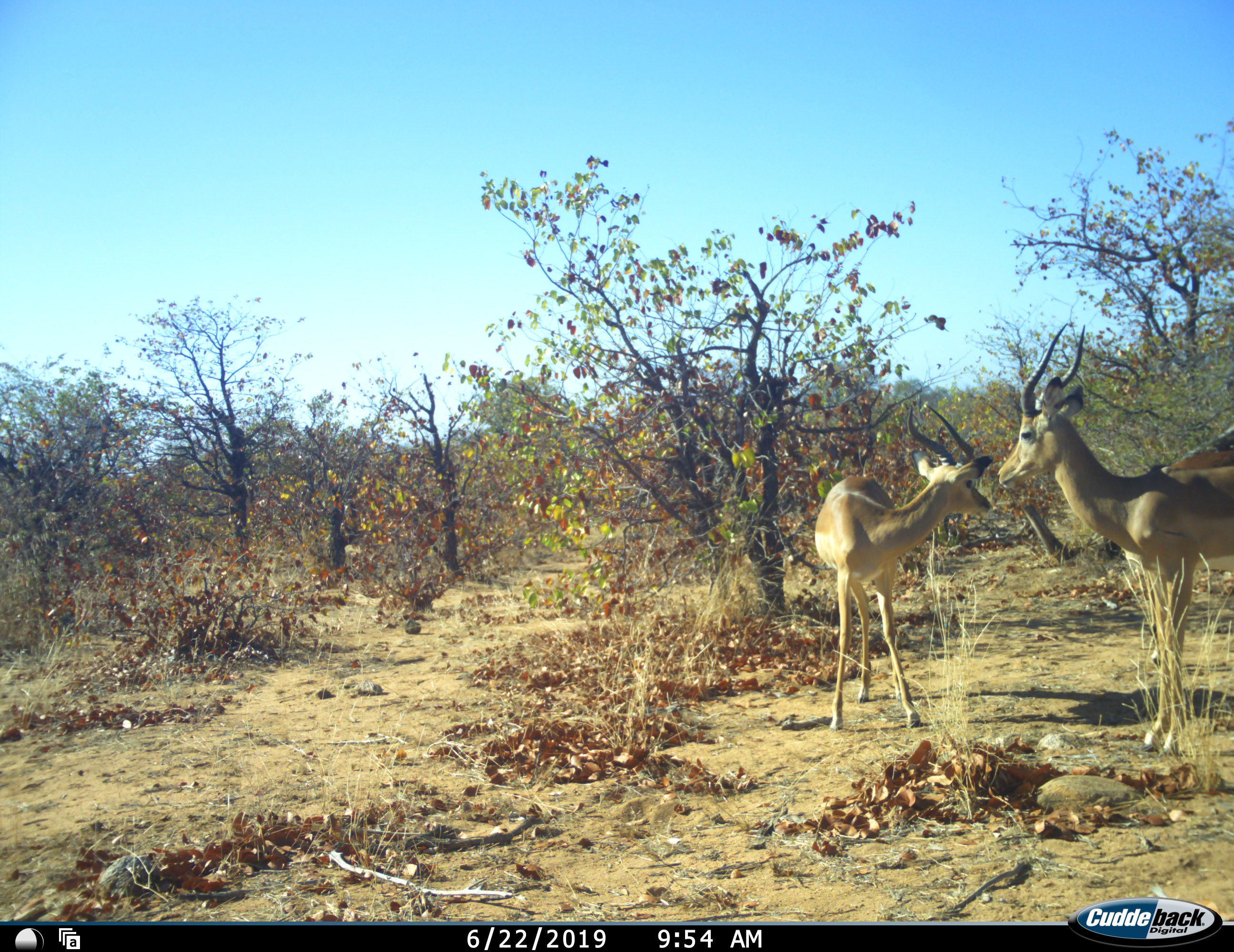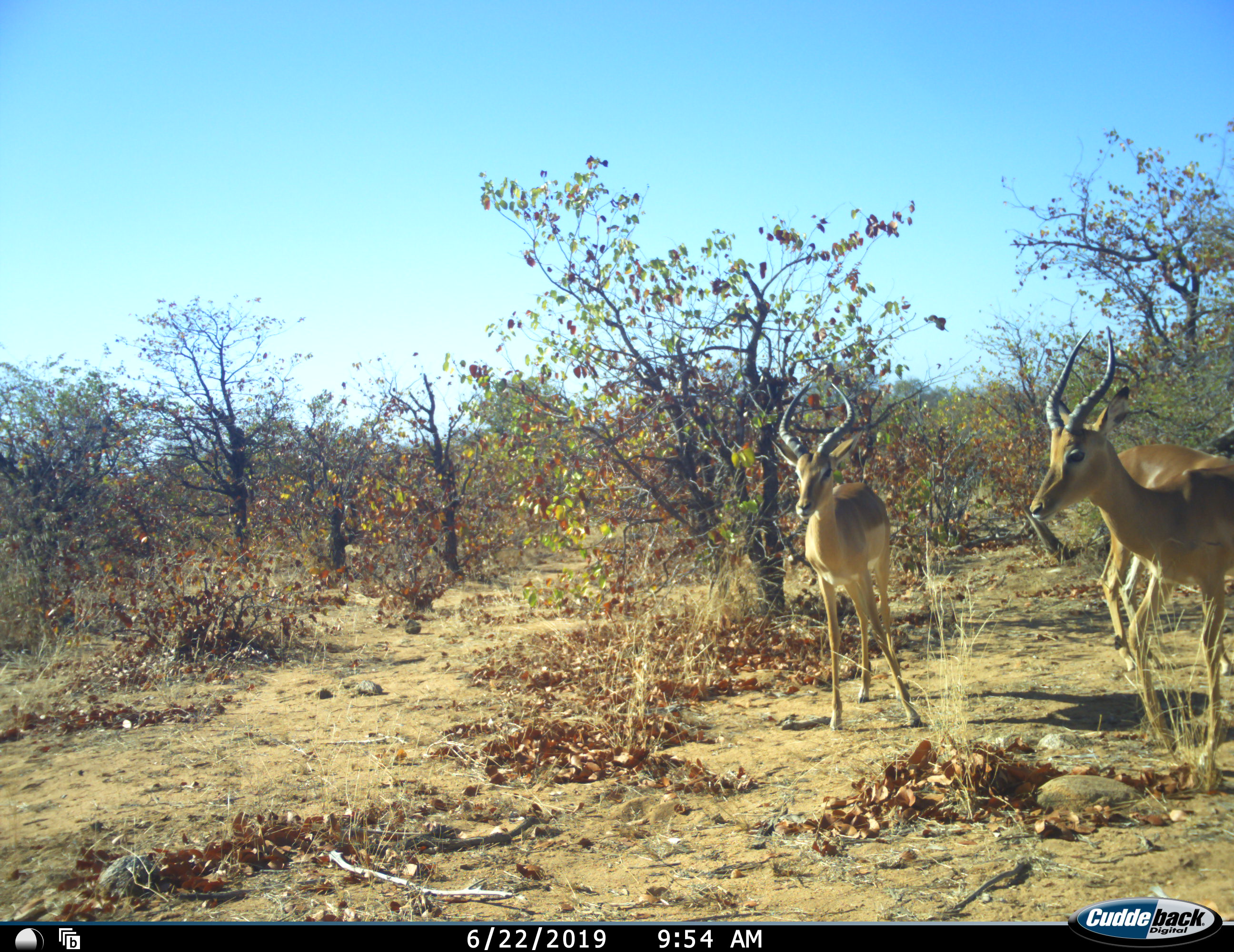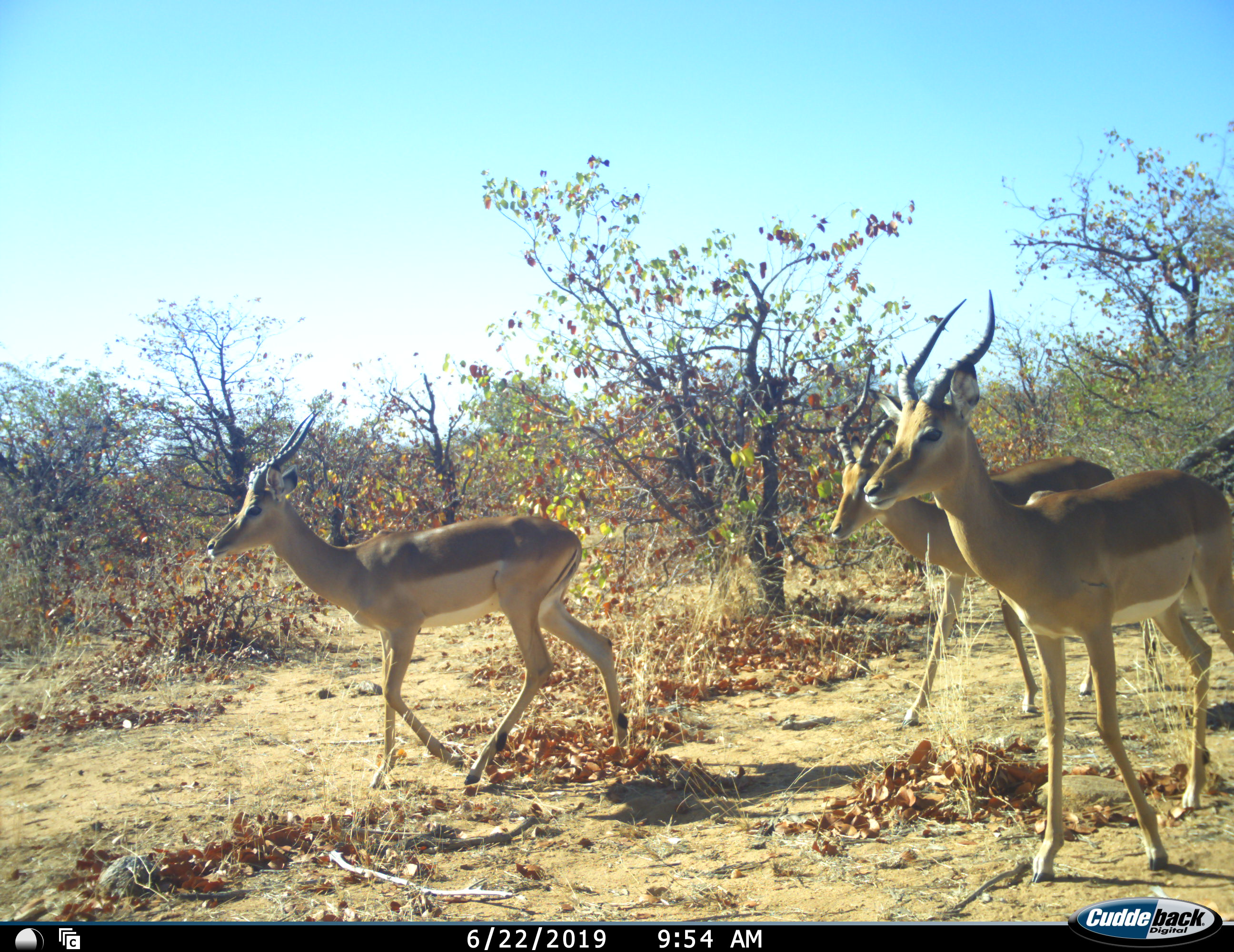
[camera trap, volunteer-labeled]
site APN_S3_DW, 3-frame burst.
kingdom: Animalia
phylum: Chordata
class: Mammalia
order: Artiodactyla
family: Bovidae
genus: Aepyceros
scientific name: Aepyceros melampus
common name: impala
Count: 2.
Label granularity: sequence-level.